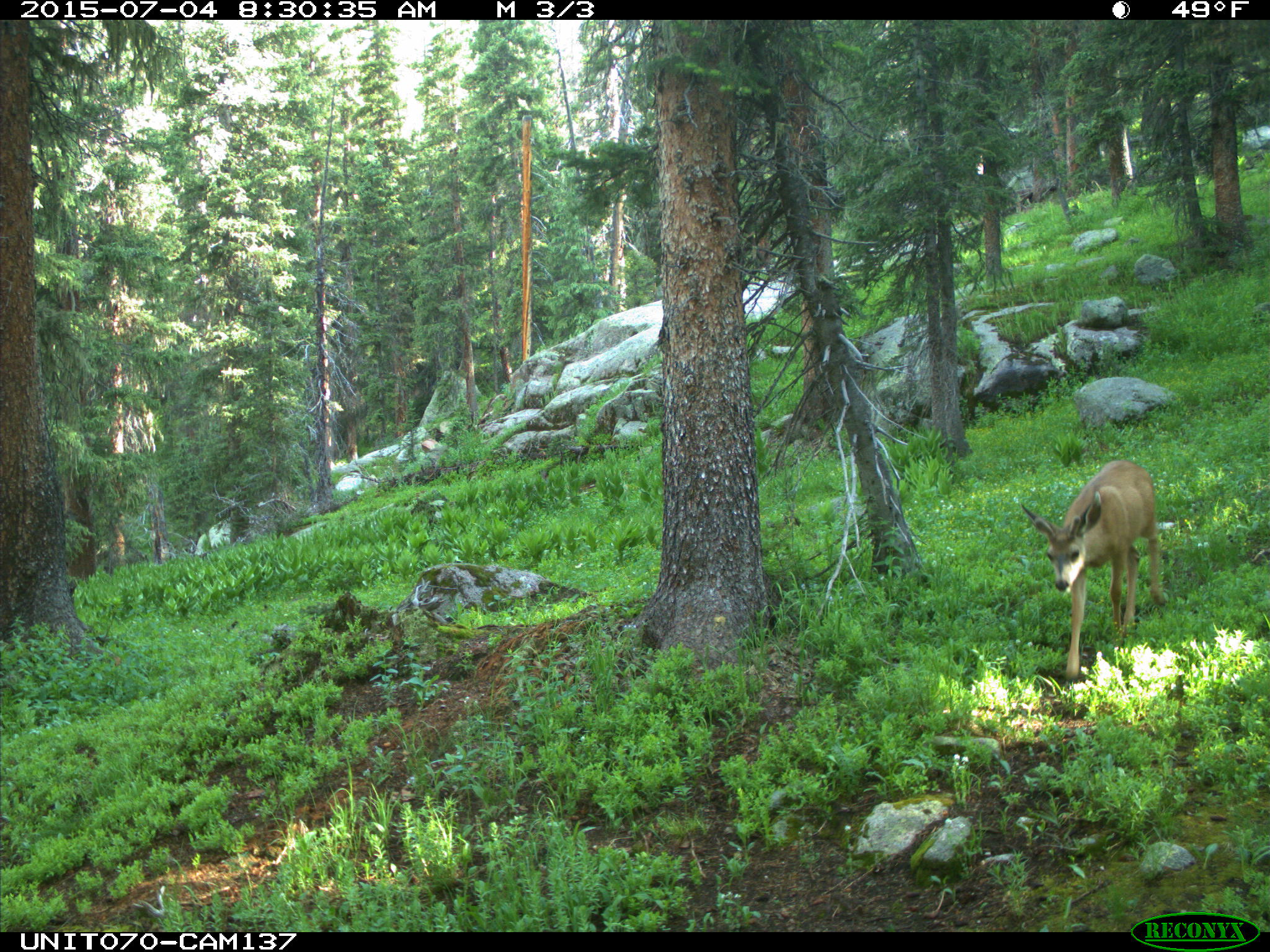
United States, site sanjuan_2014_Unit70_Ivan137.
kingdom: Animalia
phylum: Chordata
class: Mammalia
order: Artiodactyla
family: Cervidae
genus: Odocoileus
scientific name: Odocoileus hemionus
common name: mule deer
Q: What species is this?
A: Odocoileus hemionus (mule deer).